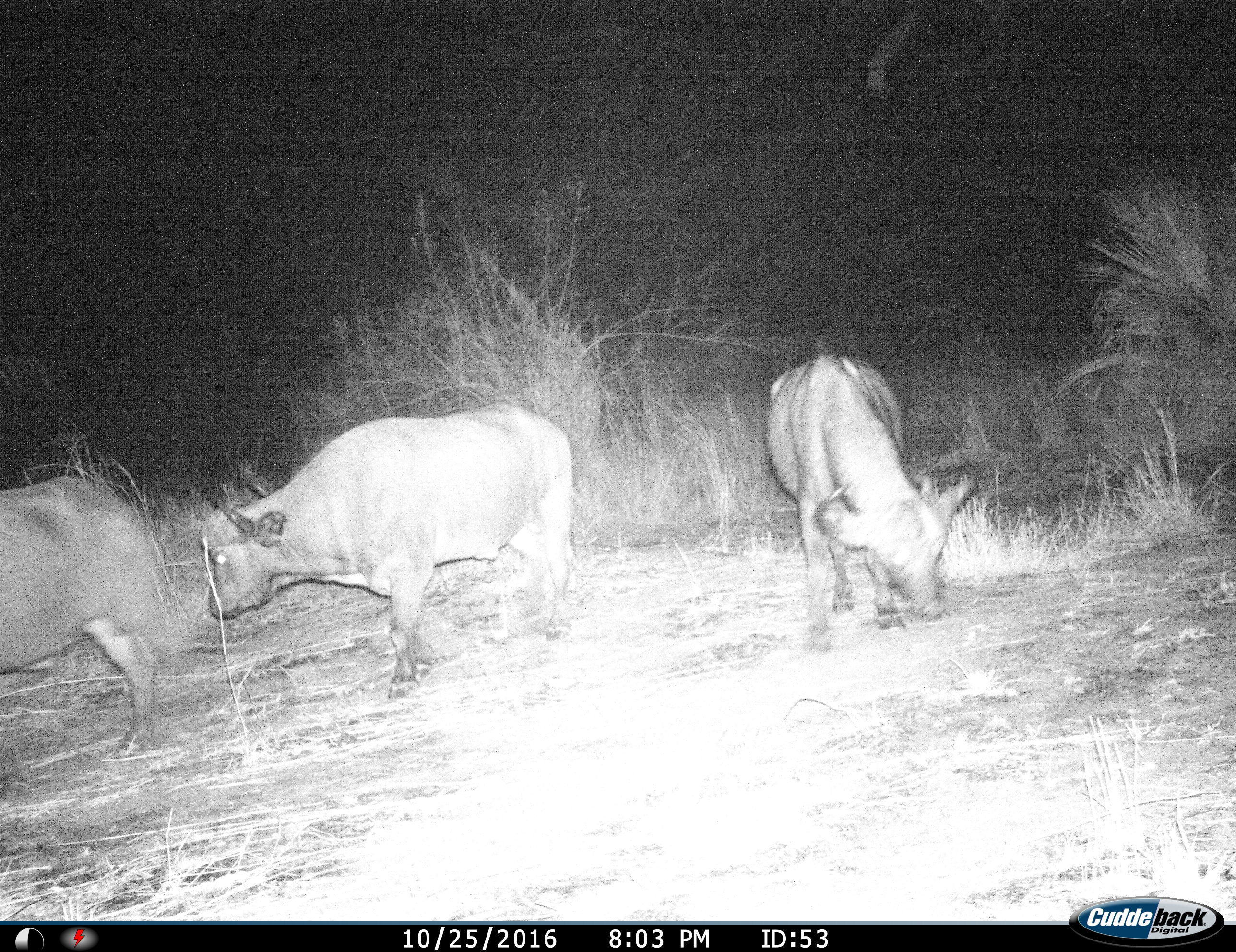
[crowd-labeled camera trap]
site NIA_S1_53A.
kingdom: Animalia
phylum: Chordata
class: Mammalia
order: Artiodactyla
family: Bovidae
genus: Syncerus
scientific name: Syncerus caffer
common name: african buffalo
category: buffalo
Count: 3.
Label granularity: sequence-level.